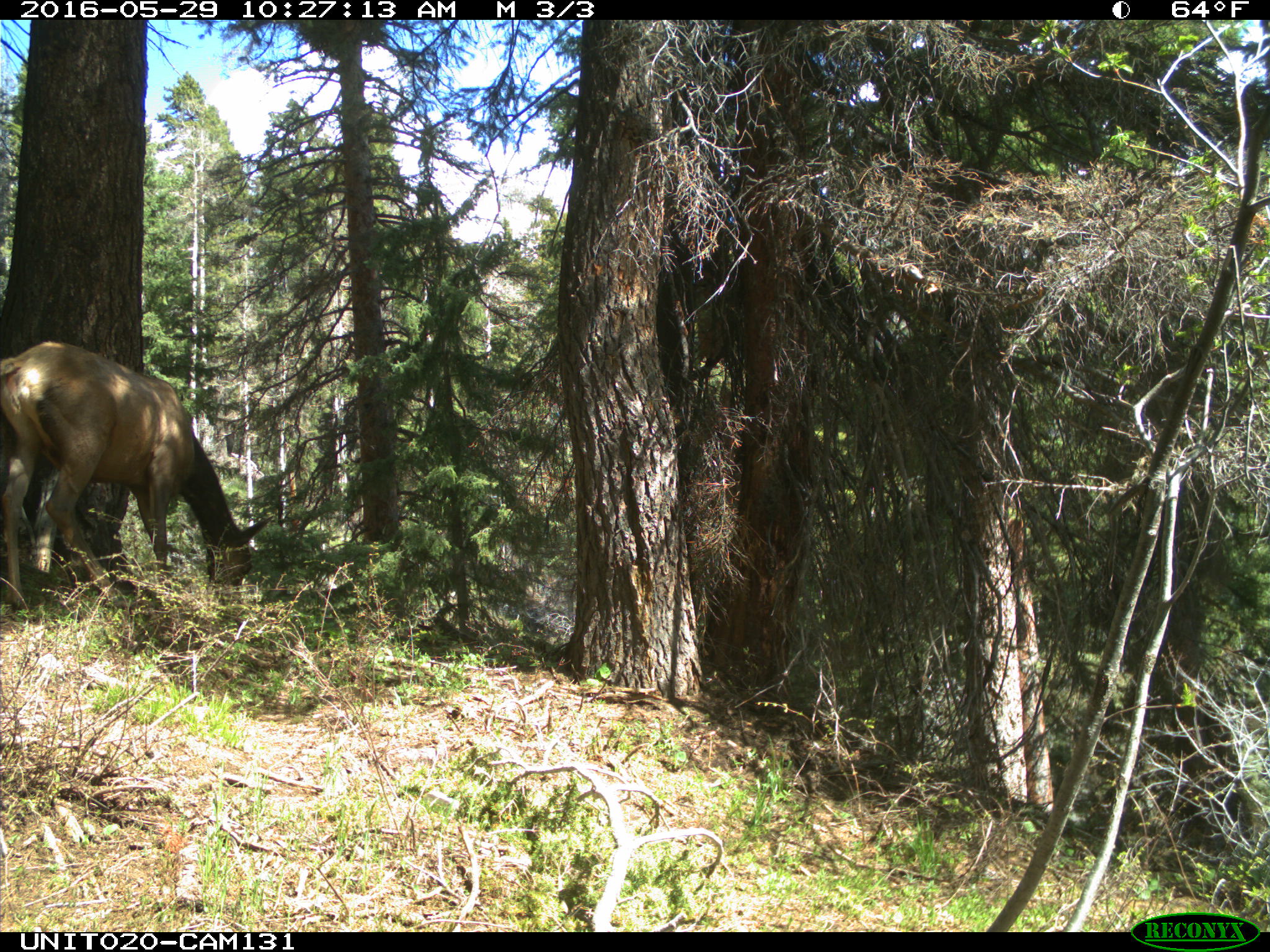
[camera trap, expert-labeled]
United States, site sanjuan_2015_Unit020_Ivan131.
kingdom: Animalia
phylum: Chordata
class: Mammalia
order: Artiodactyla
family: Cervidae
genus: Cervus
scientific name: Cervus elaphus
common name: red deer